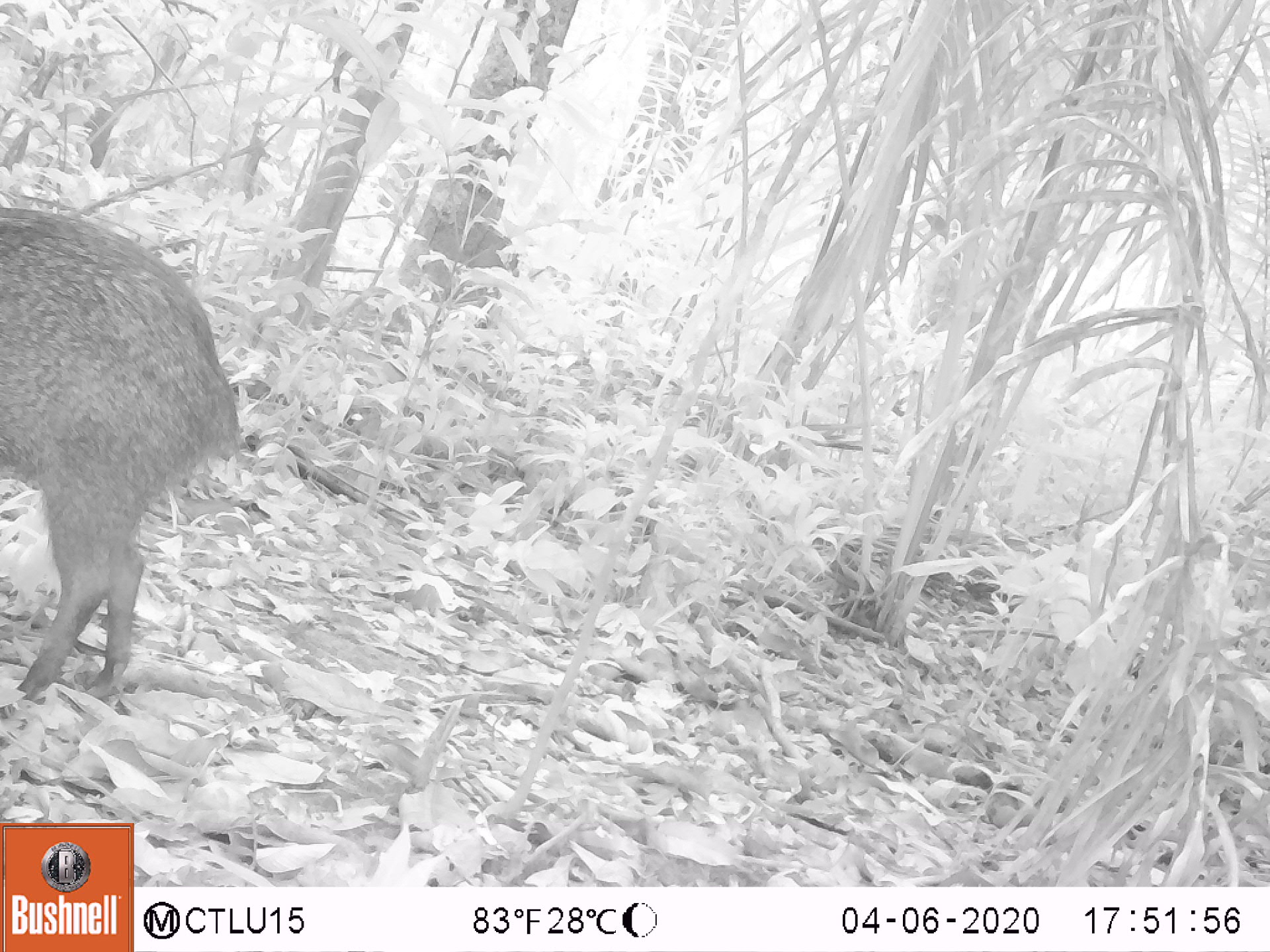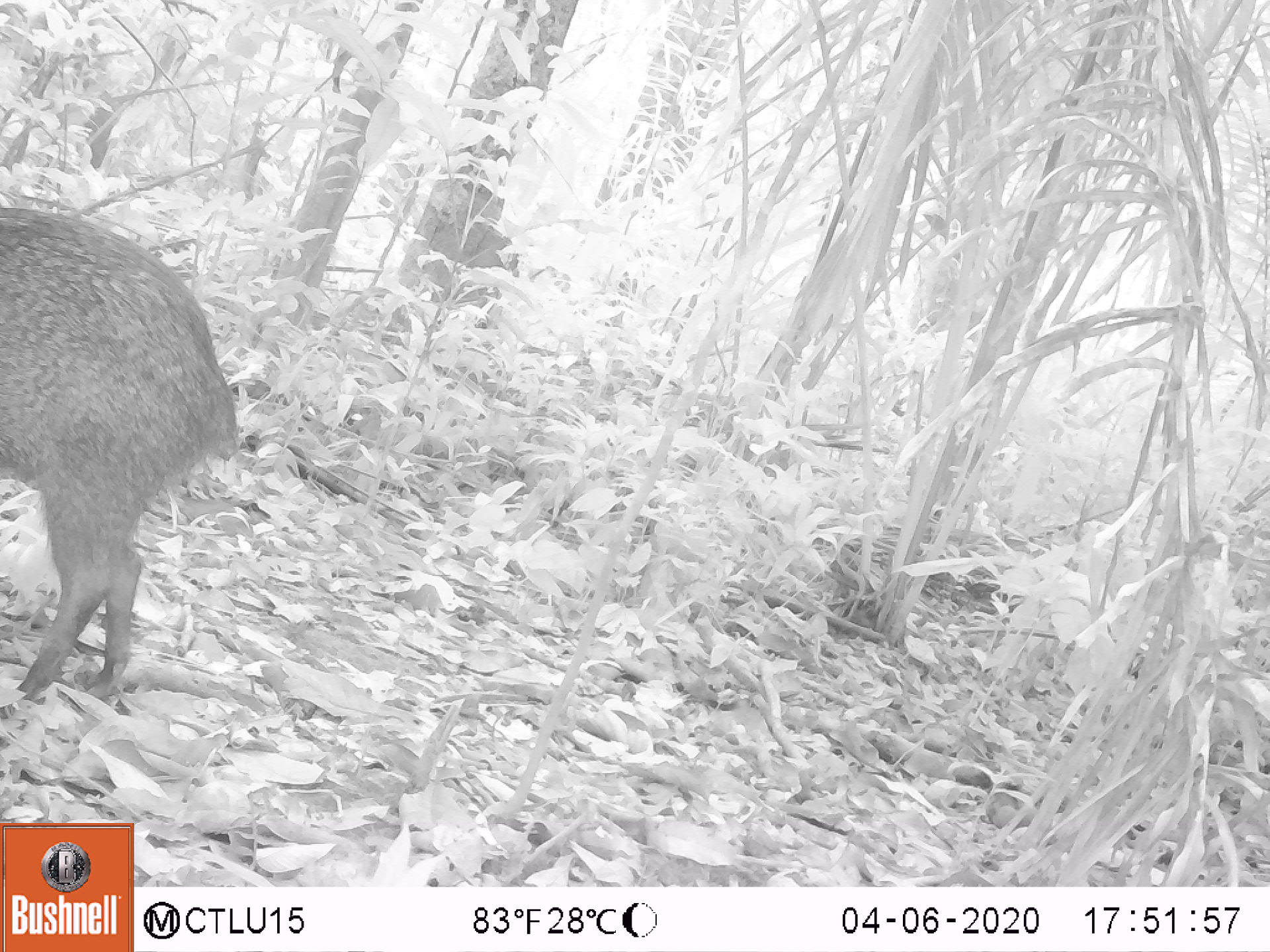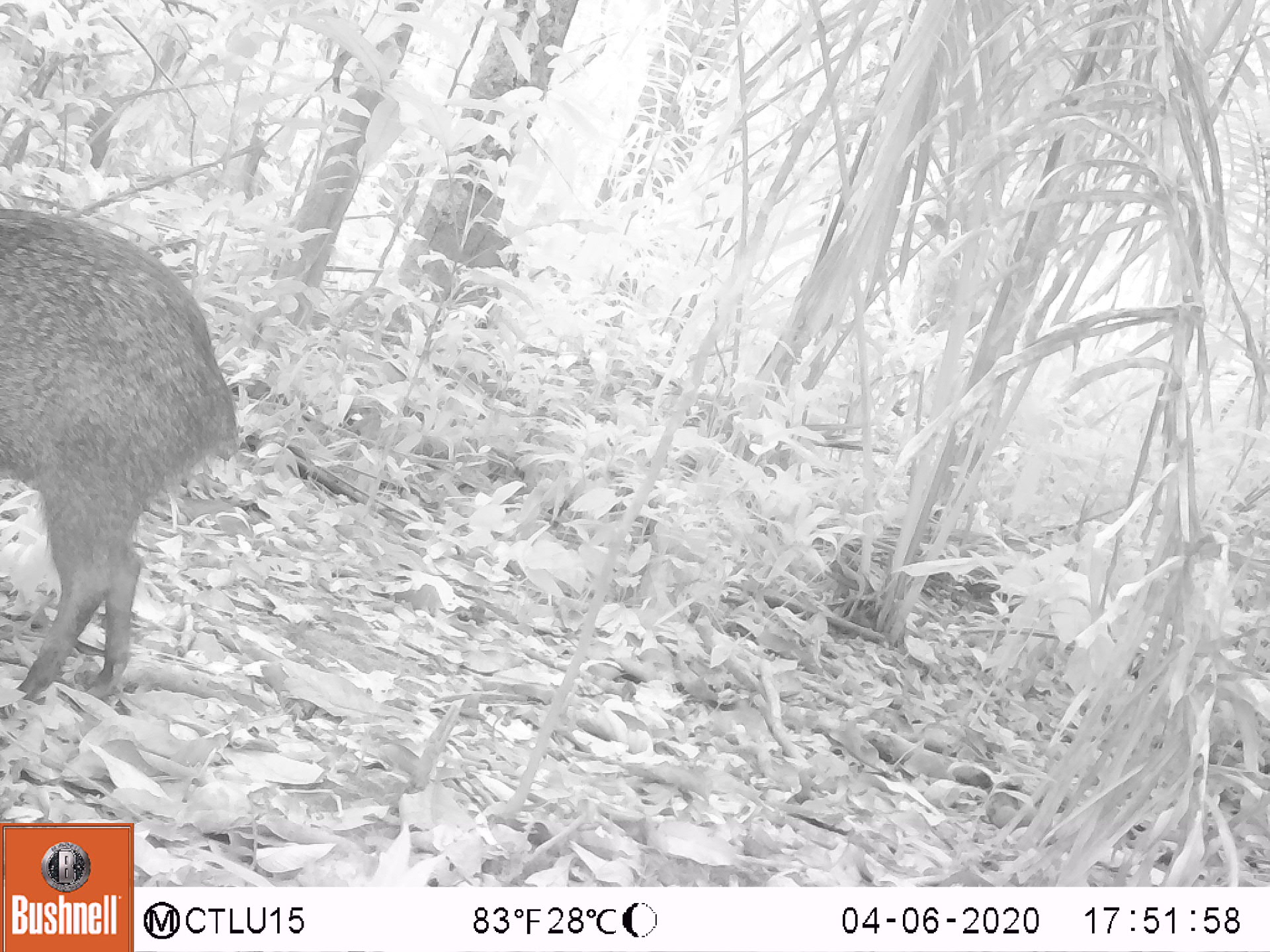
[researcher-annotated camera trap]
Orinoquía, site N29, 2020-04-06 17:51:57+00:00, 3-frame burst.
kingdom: Animalia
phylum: Chordata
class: Mammalia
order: Artiodactyla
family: Tayassuidae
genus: Pecari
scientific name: Pecari tajacu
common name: collared peccary